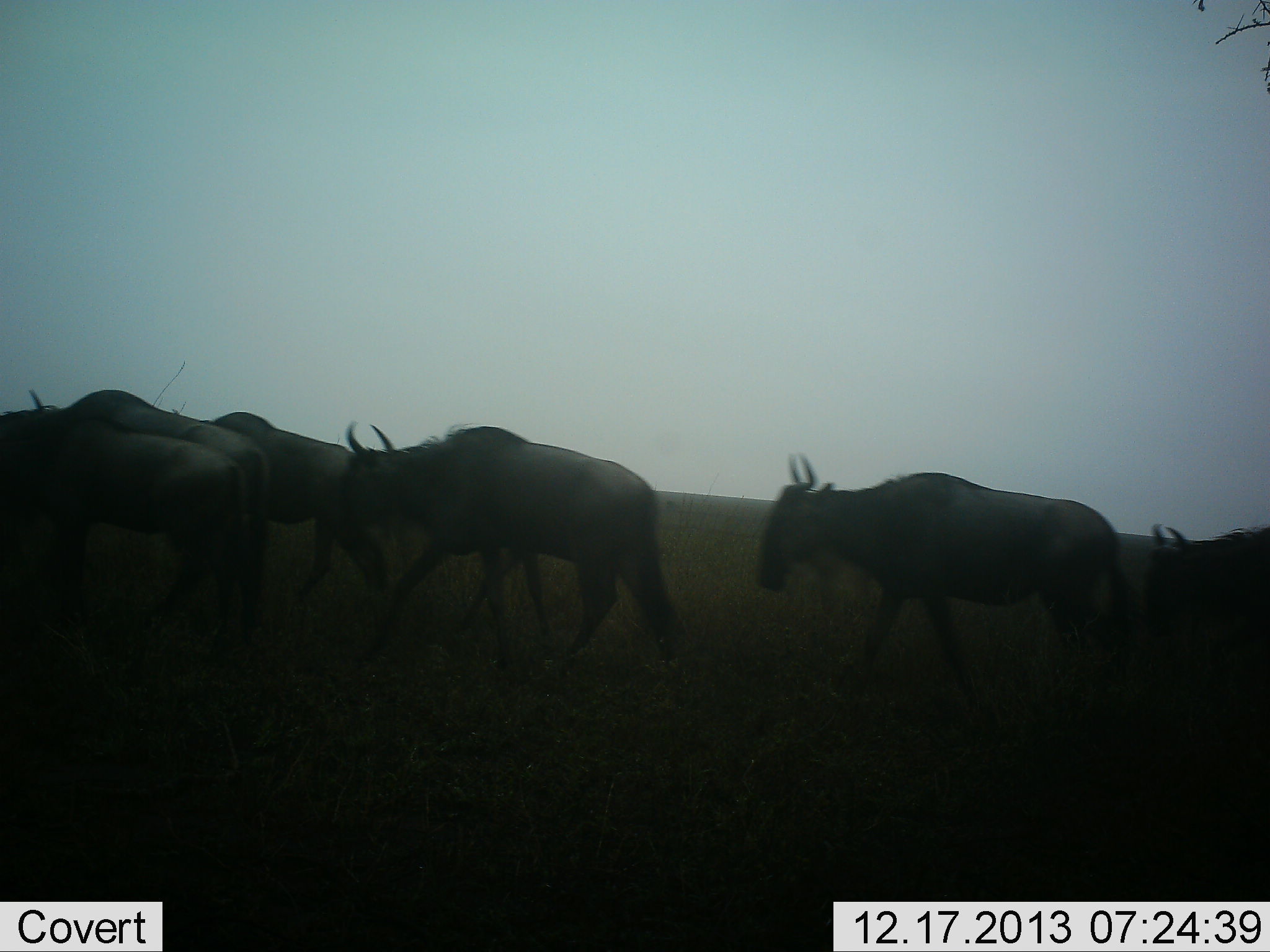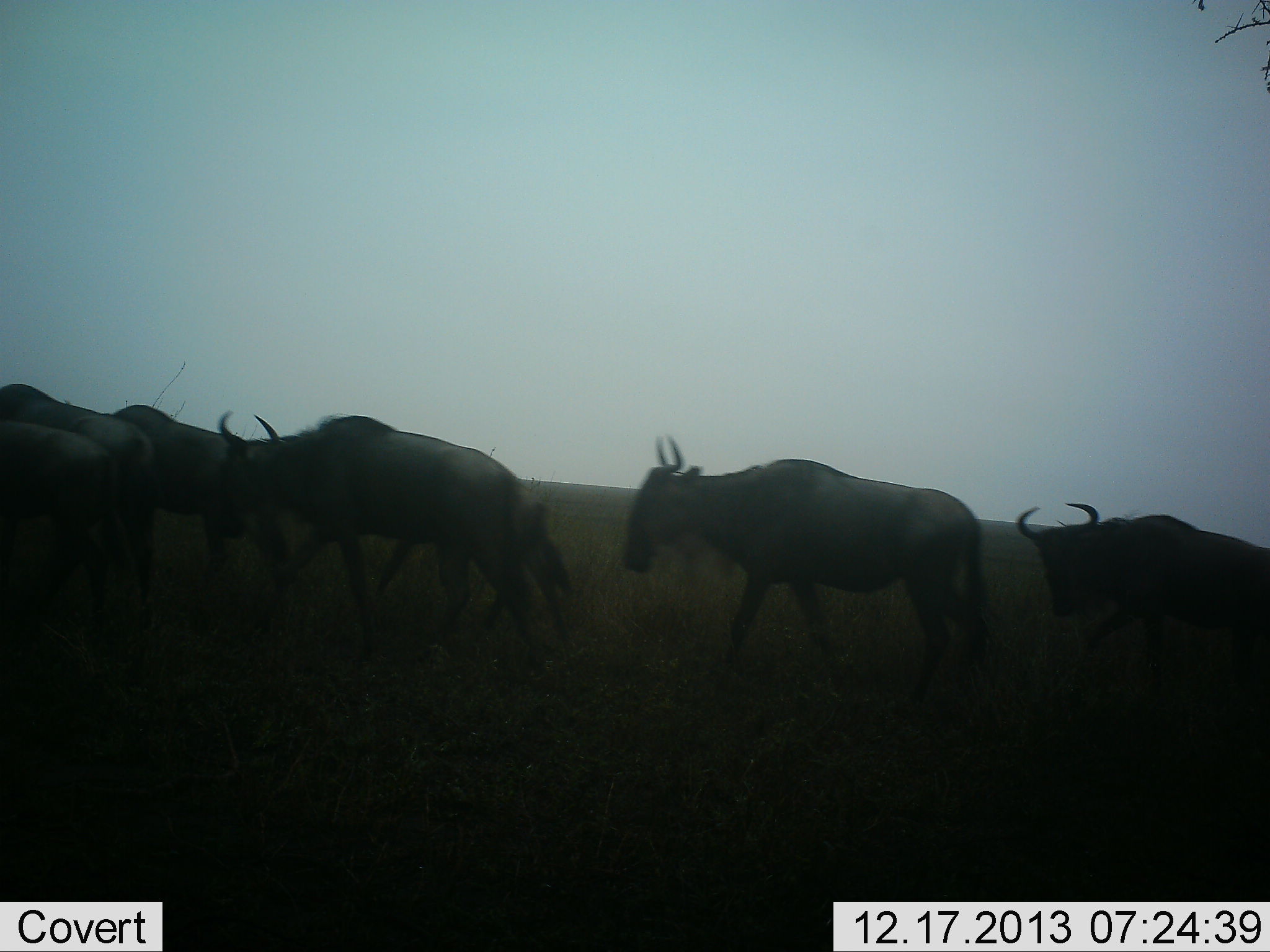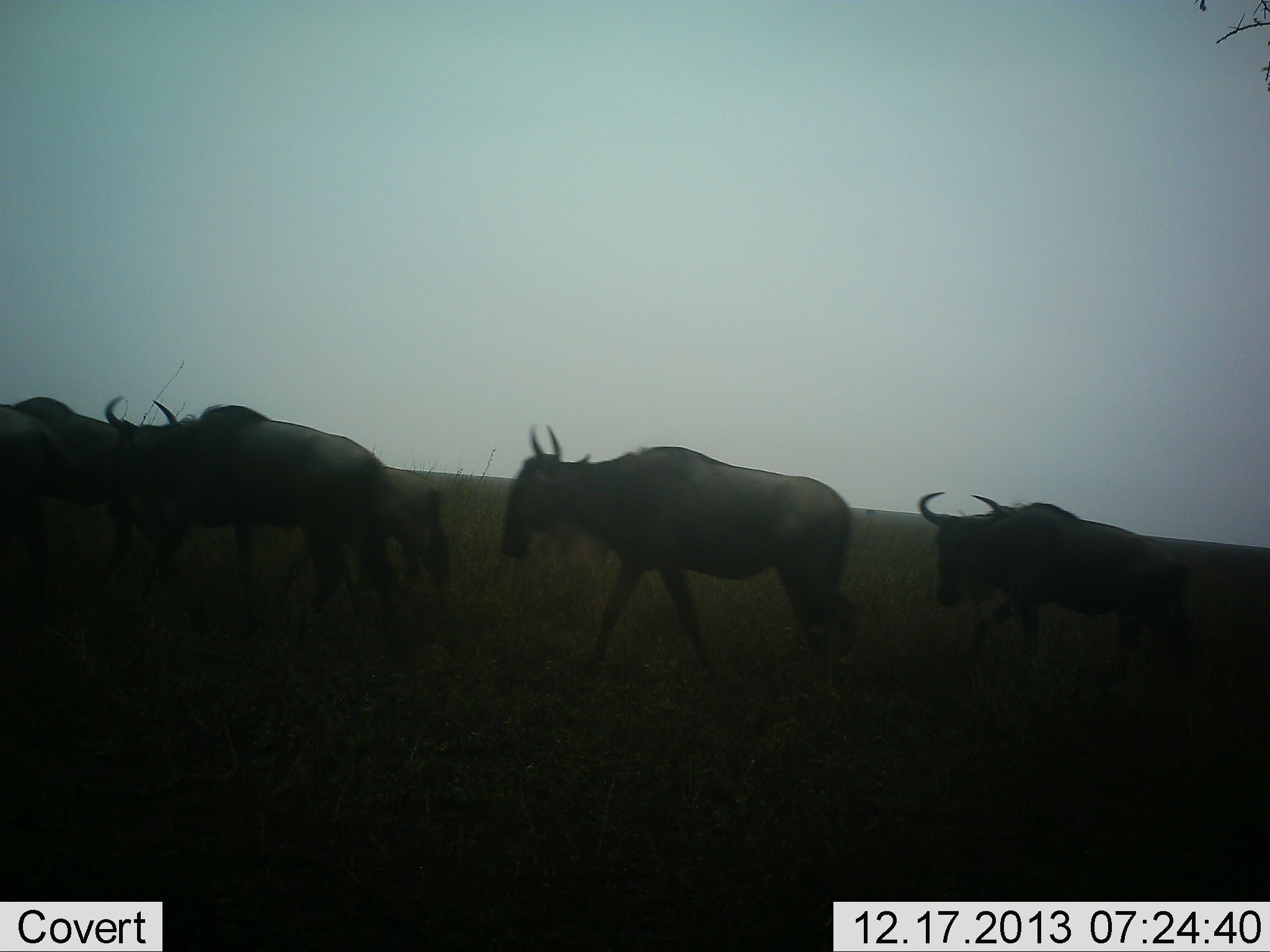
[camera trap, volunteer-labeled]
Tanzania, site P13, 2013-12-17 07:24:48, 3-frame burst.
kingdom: Animalia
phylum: Chordata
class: Mammalia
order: Artiodactyla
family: Bovidae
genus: Connochaetes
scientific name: Connochaetes taurinus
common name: blue wildebeest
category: wildebeest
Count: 7.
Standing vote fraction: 10%.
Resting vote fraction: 0%.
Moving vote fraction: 100%.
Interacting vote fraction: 0%.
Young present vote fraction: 40%.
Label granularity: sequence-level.